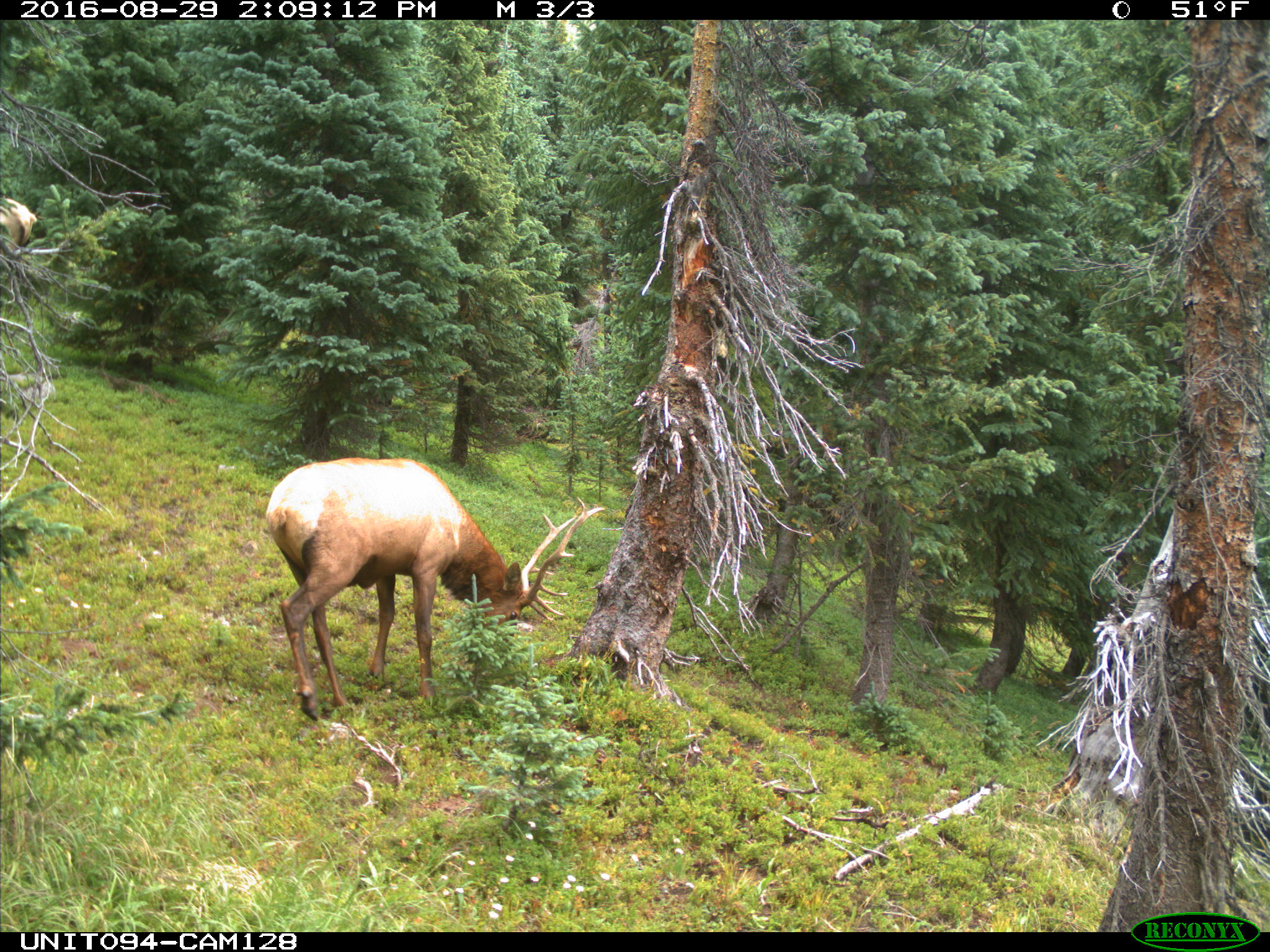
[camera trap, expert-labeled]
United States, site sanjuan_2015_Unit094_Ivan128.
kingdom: Animalia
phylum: Chordata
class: Mammalia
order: Artiodactyla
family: Cervidae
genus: Cervus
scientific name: Cervus elaphus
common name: red deer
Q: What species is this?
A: Cervus elaphus (red deer).